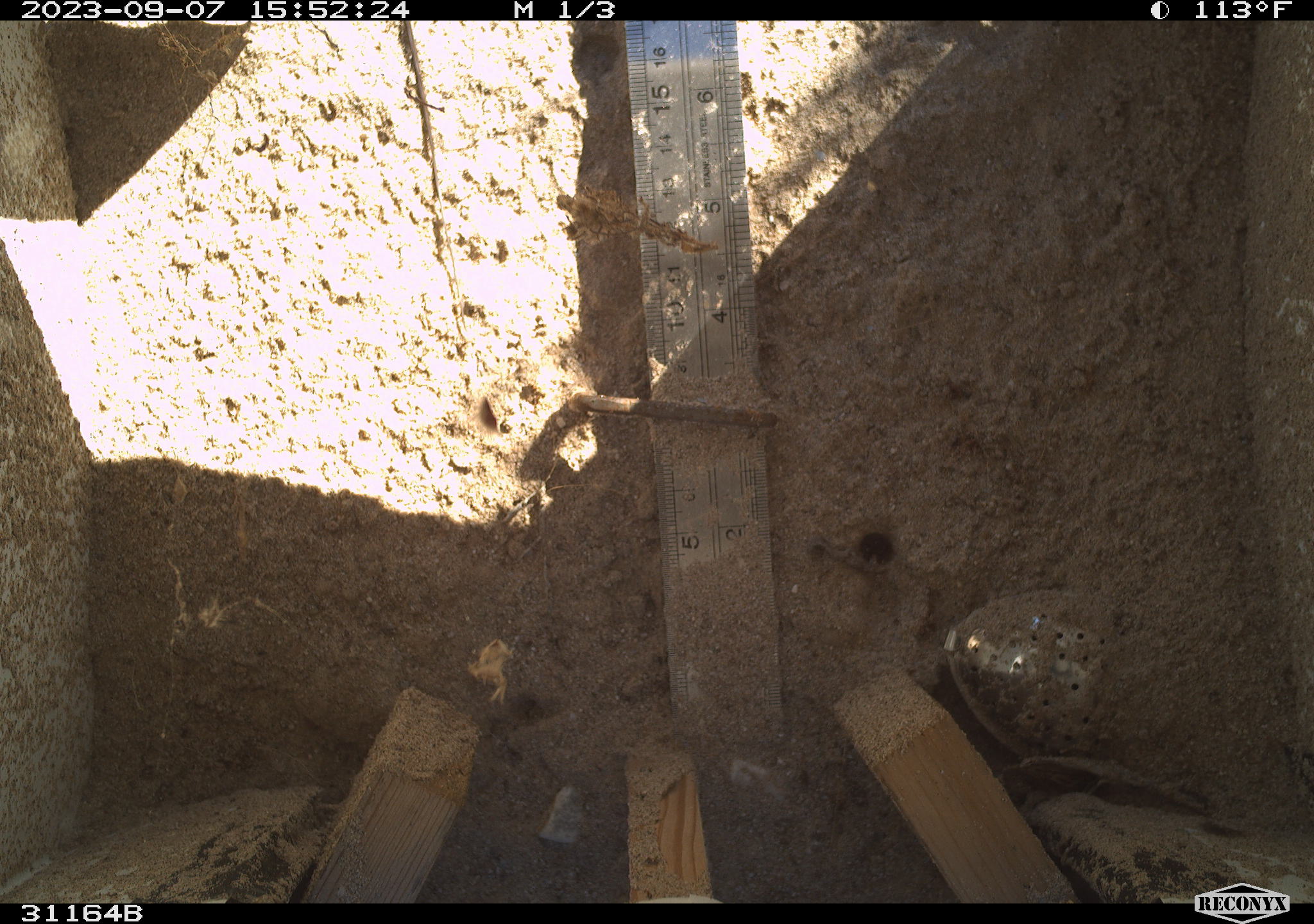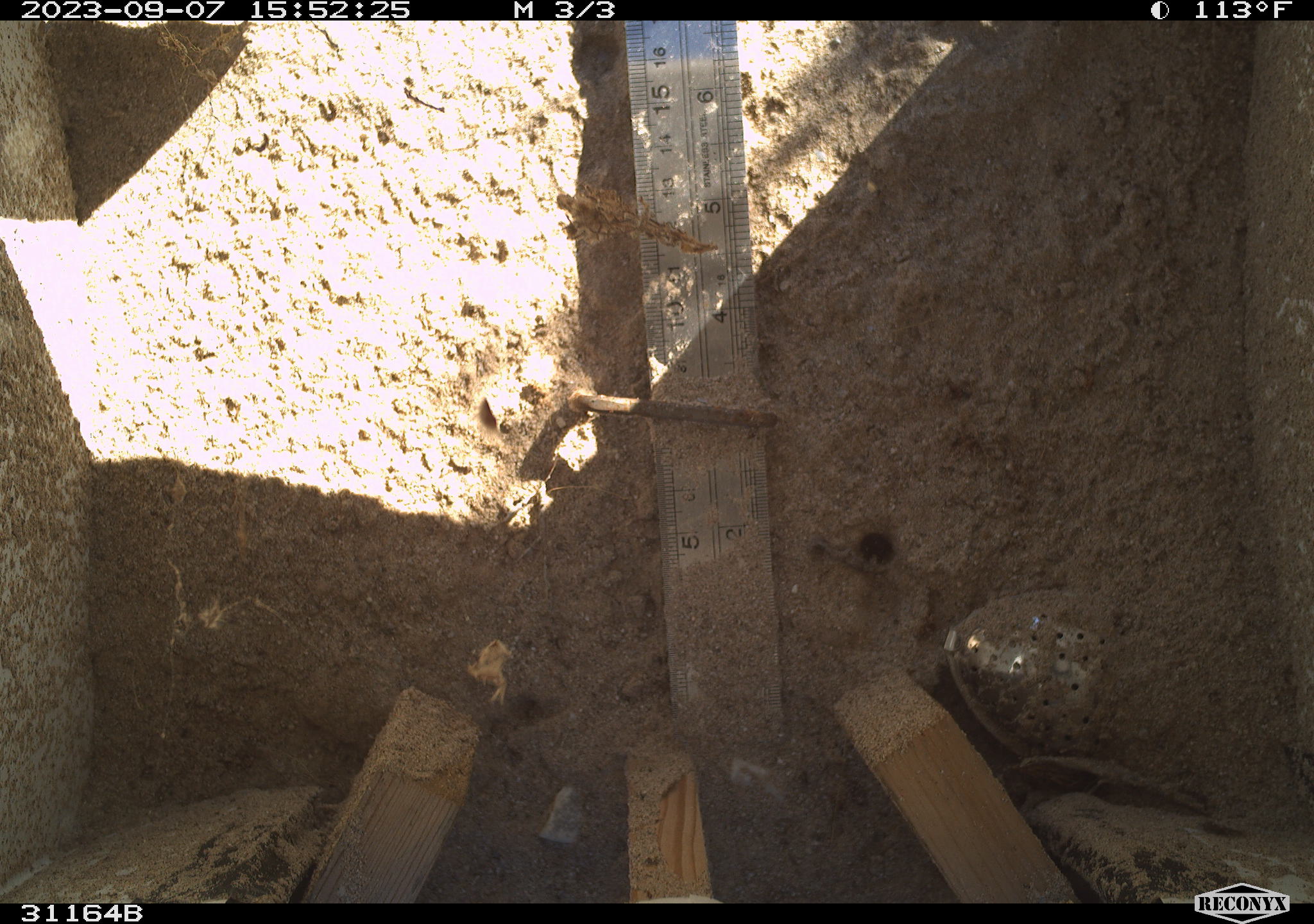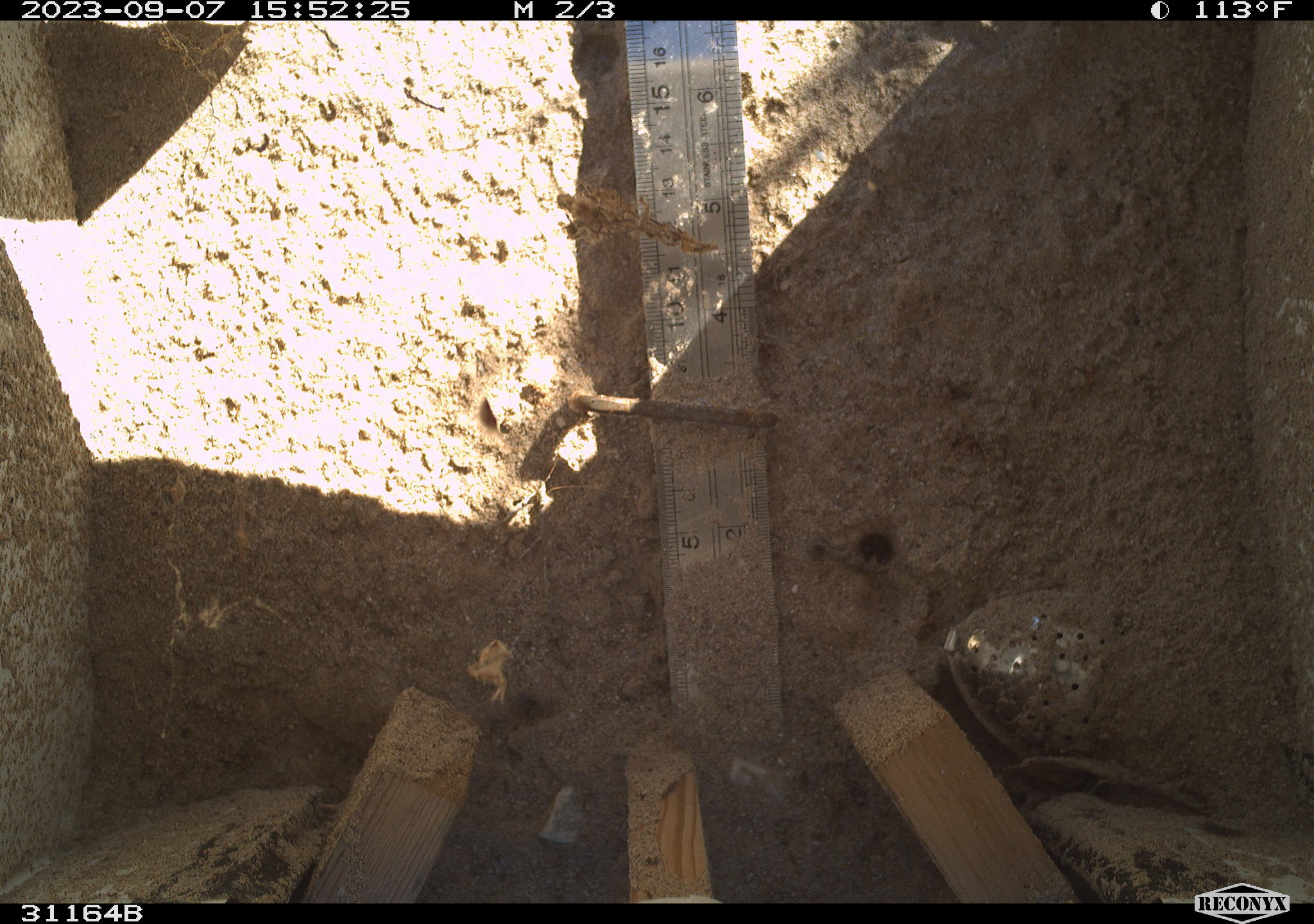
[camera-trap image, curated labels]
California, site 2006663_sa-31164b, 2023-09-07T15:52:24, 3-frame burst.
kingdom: Animalia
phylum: Chordata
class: Reptilia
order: Squamata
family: Iguanidae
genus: Dipsosaurus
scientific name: Dipsosaurus dorsalis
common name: common desert iguana